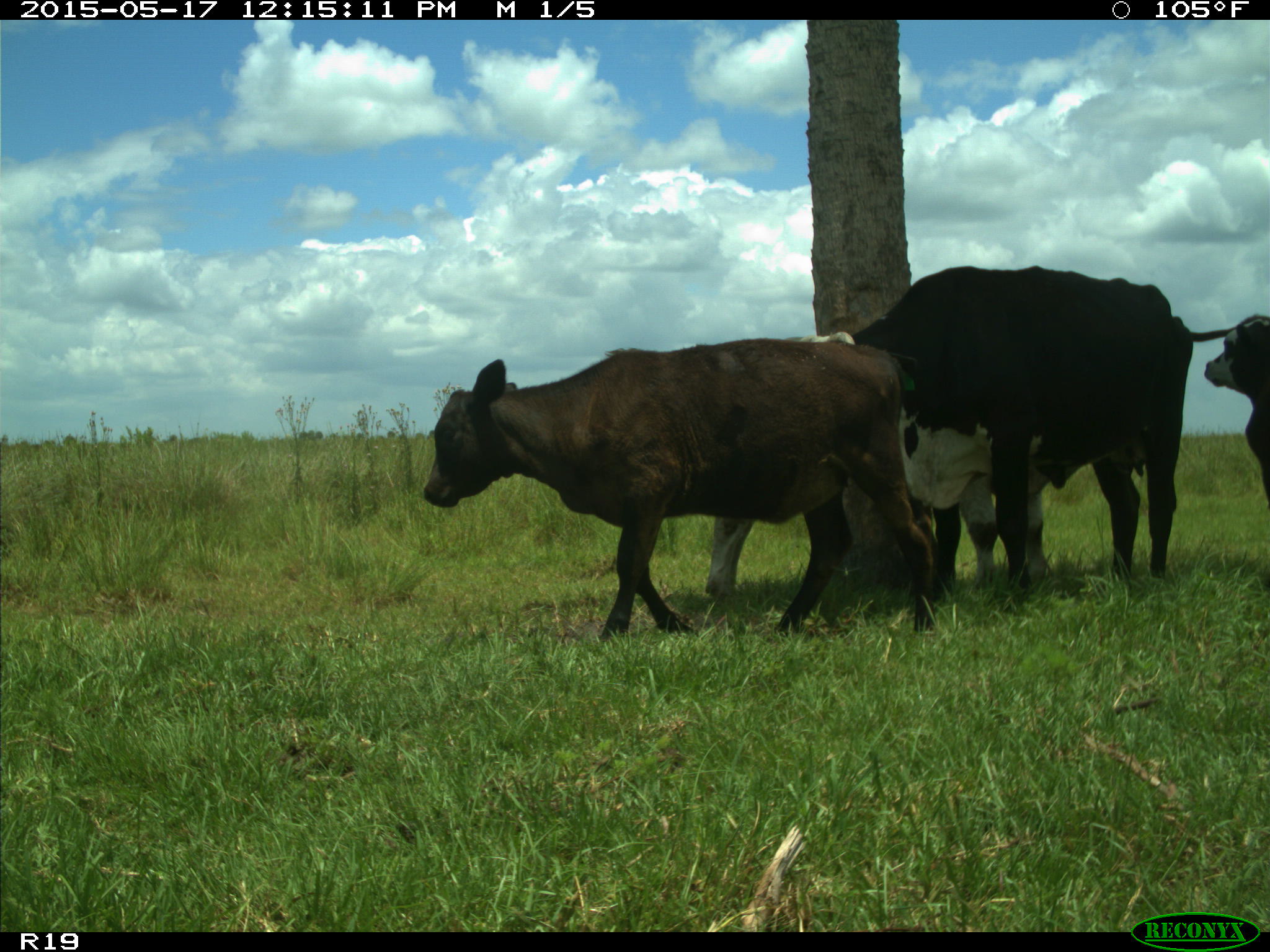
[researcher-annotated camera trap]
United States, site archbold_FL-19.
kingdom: Animalia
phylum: Chordata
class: Mammalia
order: Artiodactyla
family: Bovidae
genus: Bos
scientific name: Bos taurus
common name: domestic cow